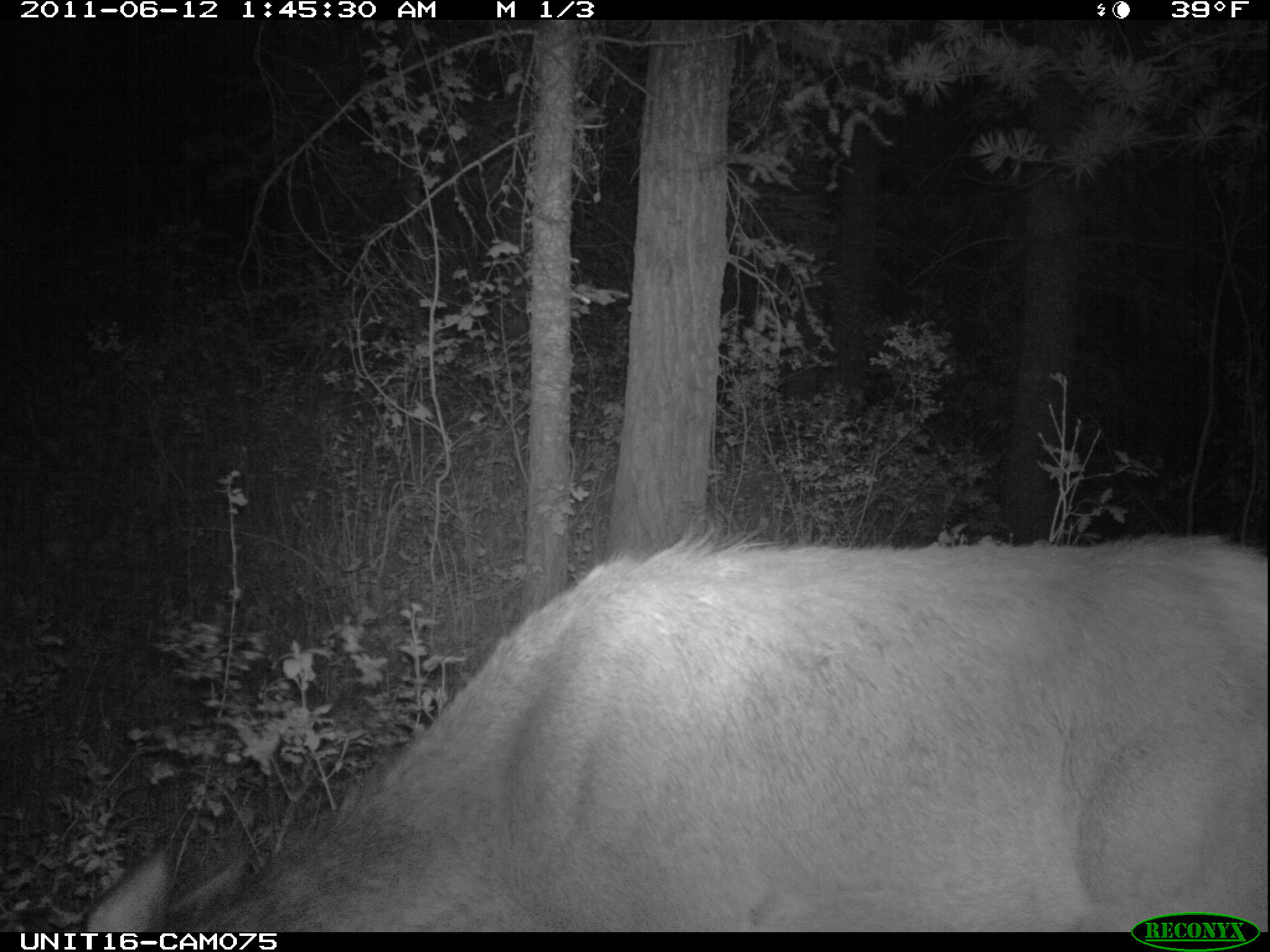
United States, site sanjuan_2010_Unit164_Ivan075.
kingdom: Animalia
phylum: Chordata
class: Mammalia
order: Artiodactyla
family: Cervidae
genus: Cervus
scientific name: Cervus elaphus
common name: red deer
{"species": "Cervus elaphus (red deer)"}